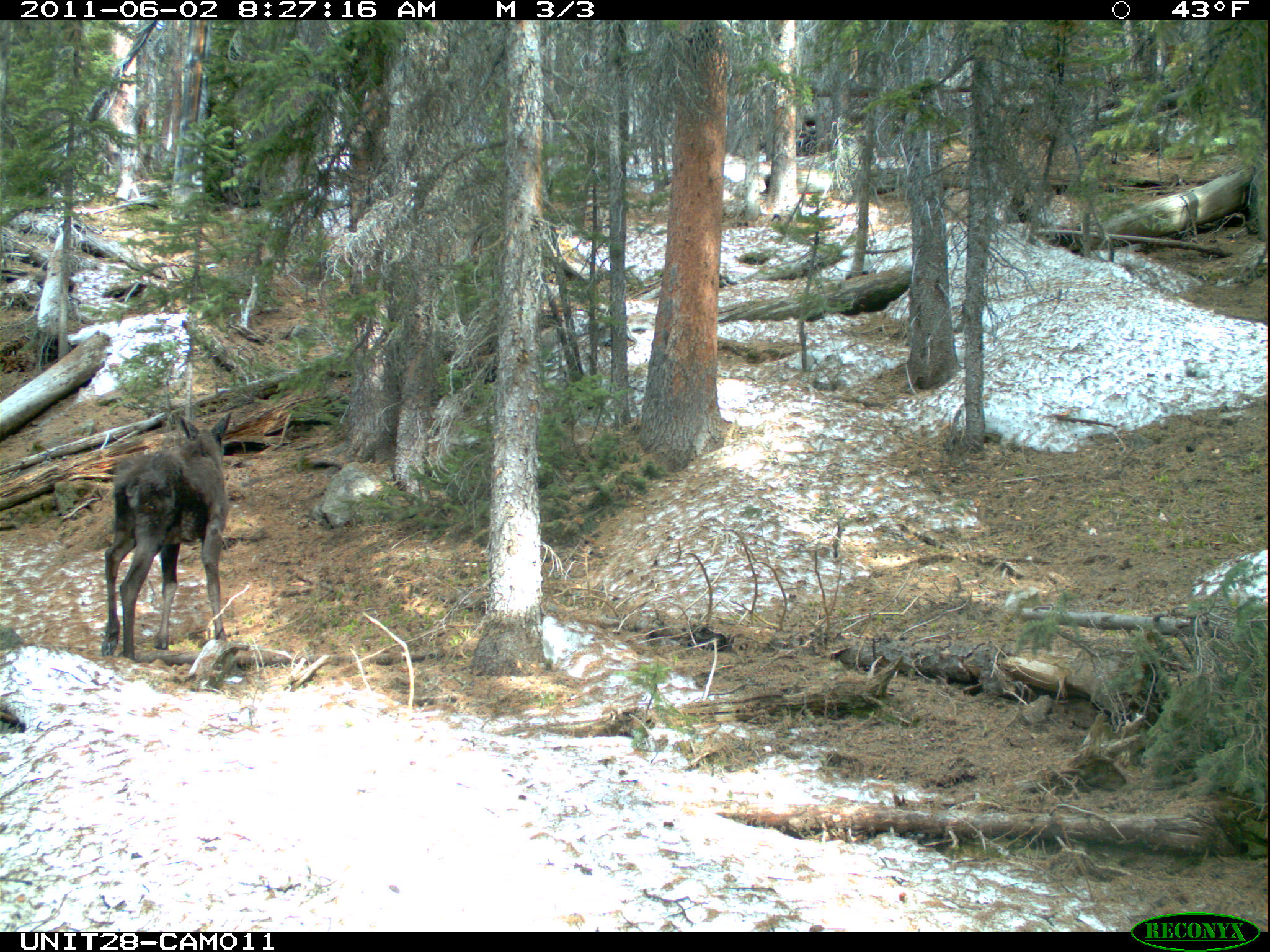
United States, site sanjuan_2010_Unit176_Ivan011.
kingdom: Animalia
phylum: Chordata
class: Mammalia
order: Artiodactyla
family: Cervidae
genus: Alces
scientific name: Alces alces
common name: moose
Alces alces (moose).